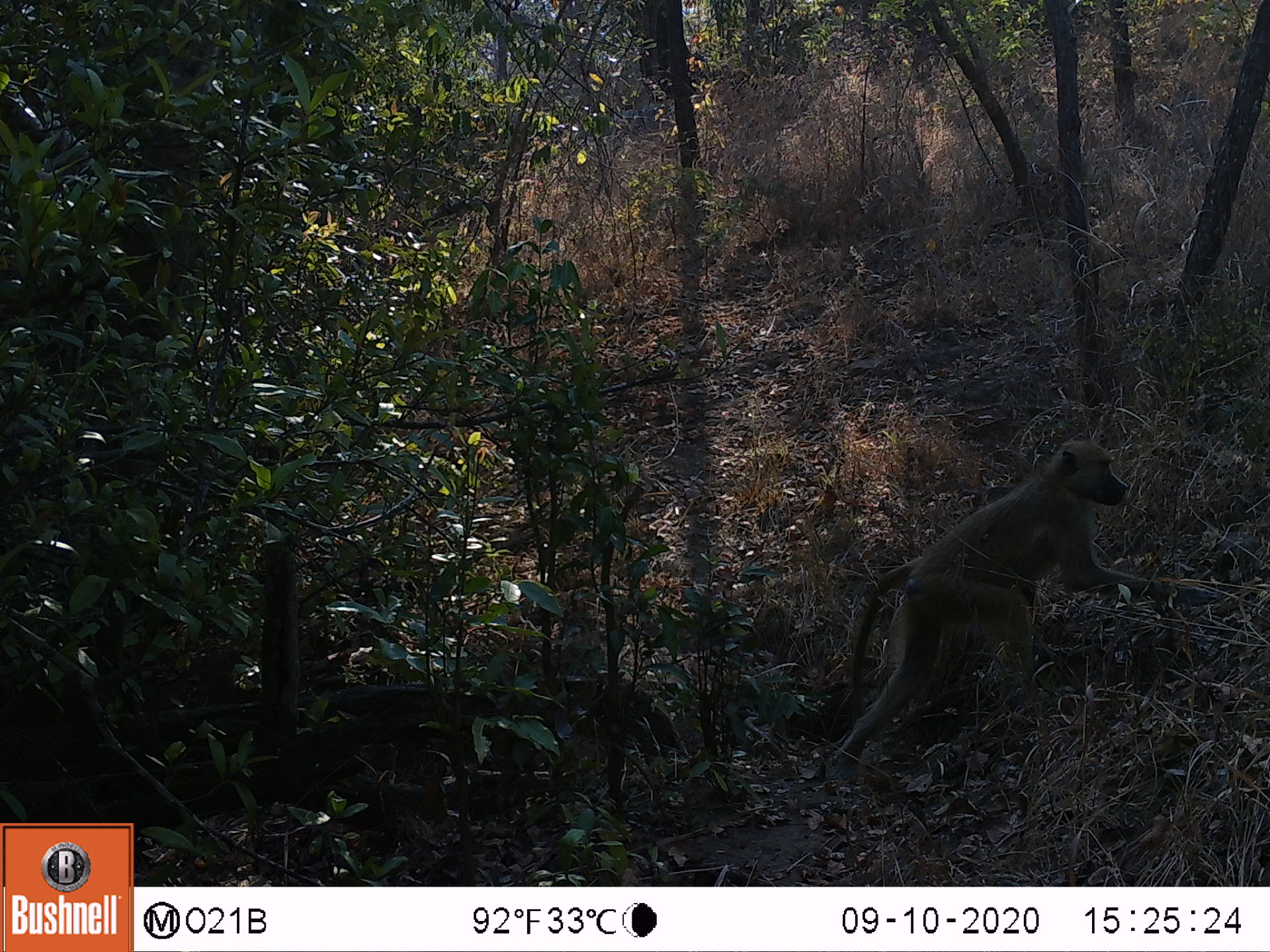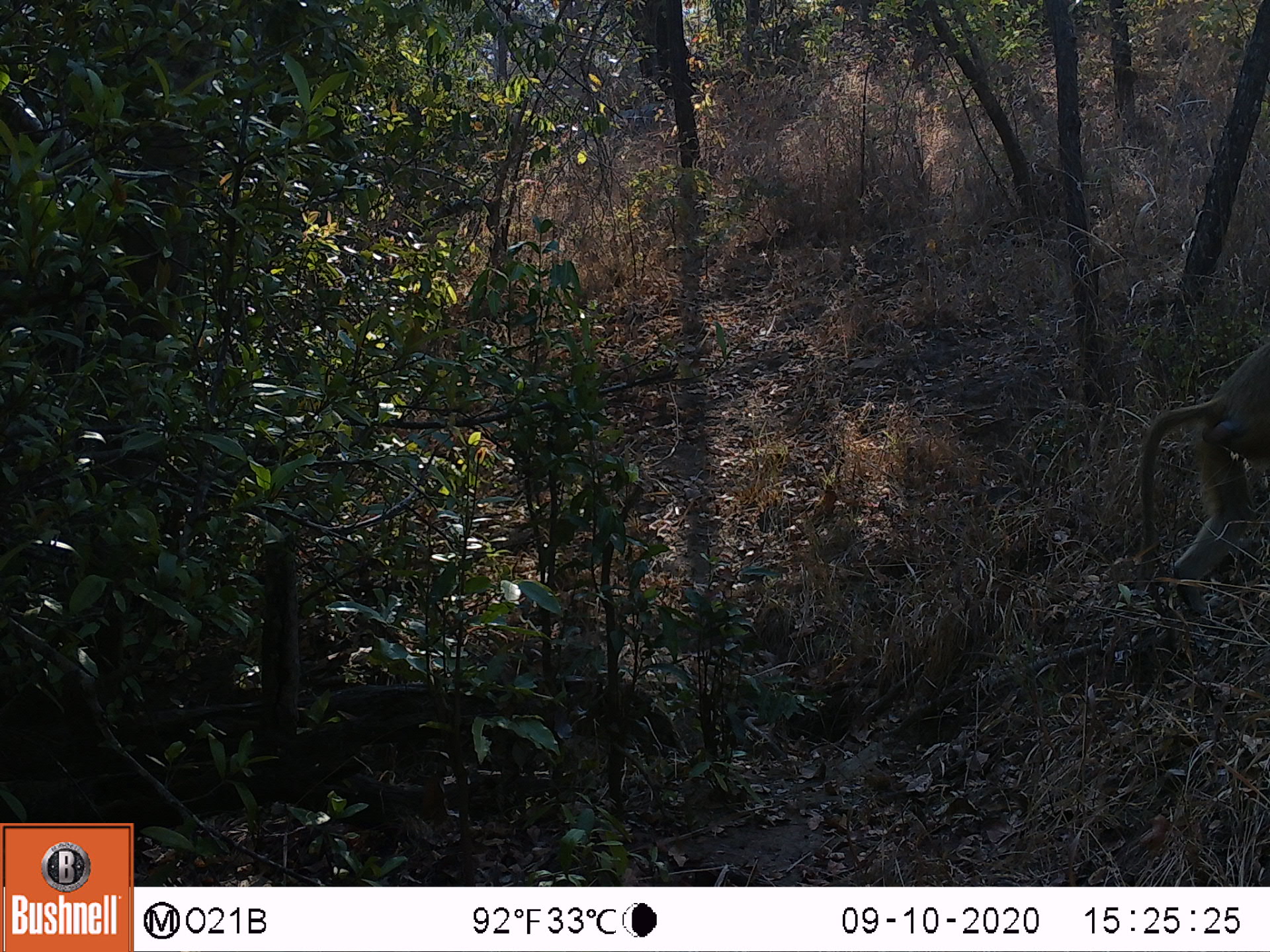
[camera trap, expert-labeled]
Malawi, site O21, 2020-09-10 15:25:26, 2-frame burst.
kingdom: Animalia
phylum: Chordata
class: Mammalia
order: Primates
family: Cercopithecidae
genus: Papio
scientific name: Papio cynocephalus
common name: yellow baboon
Yellow baboon (Papio cynocephalus), count 1.